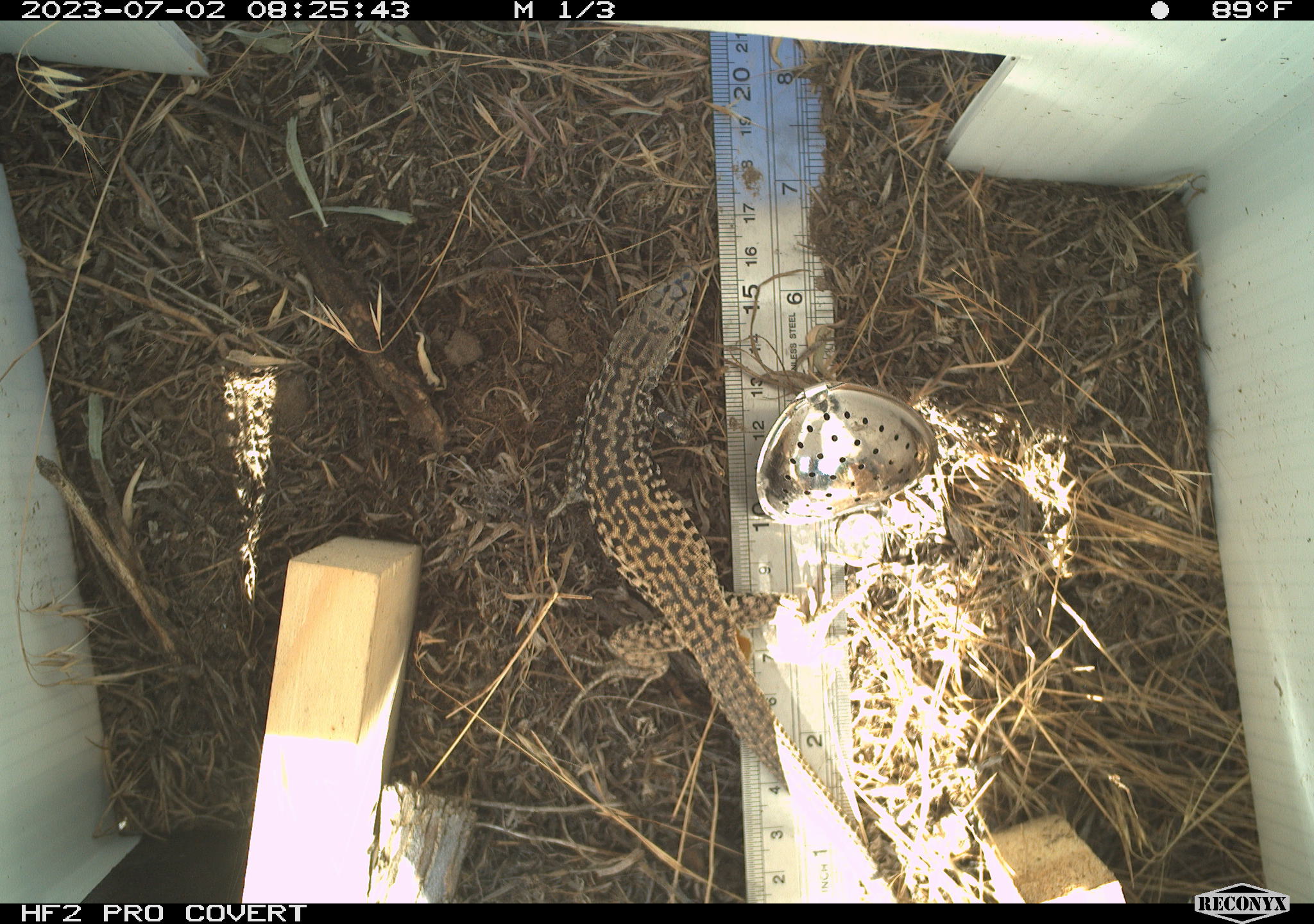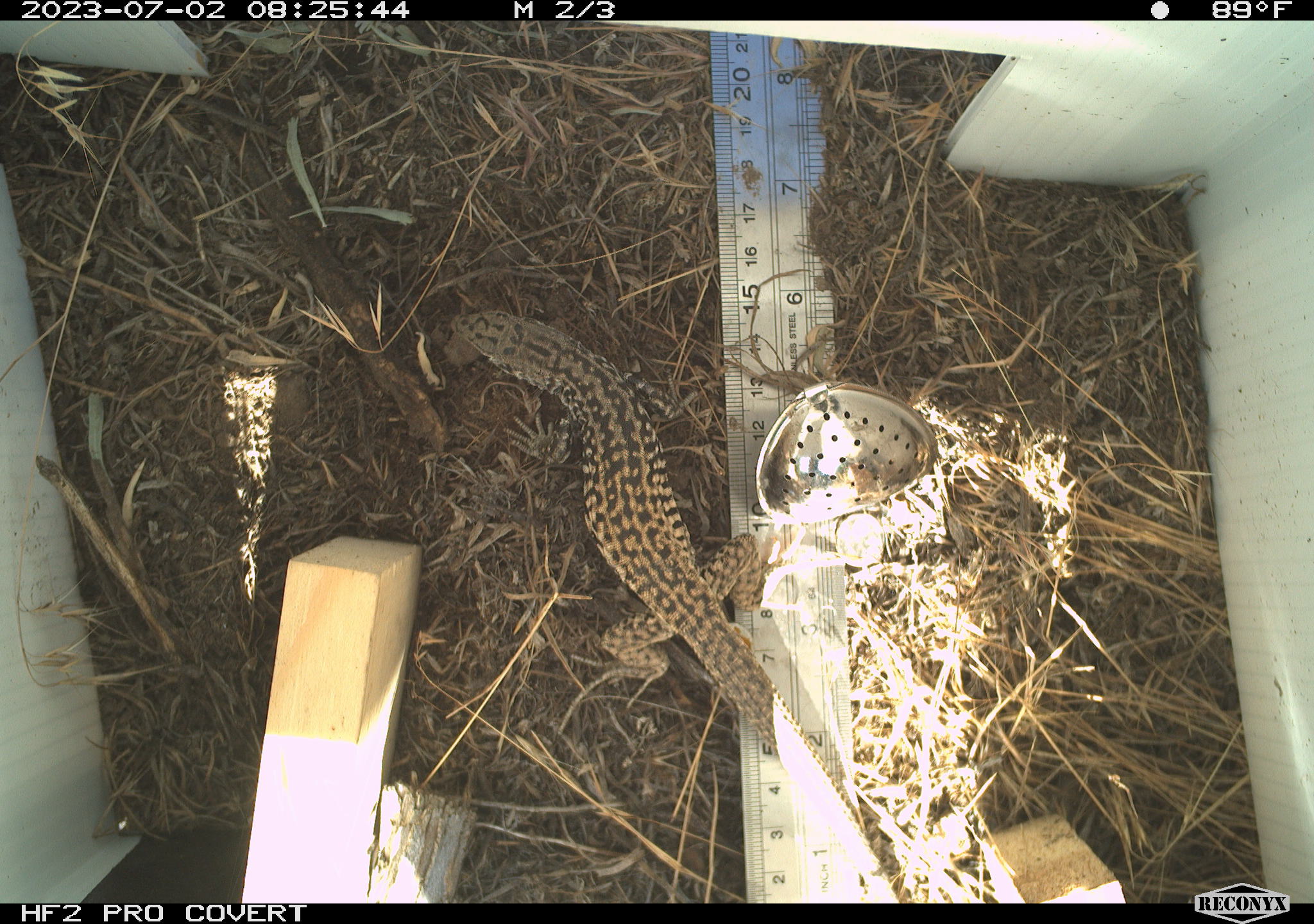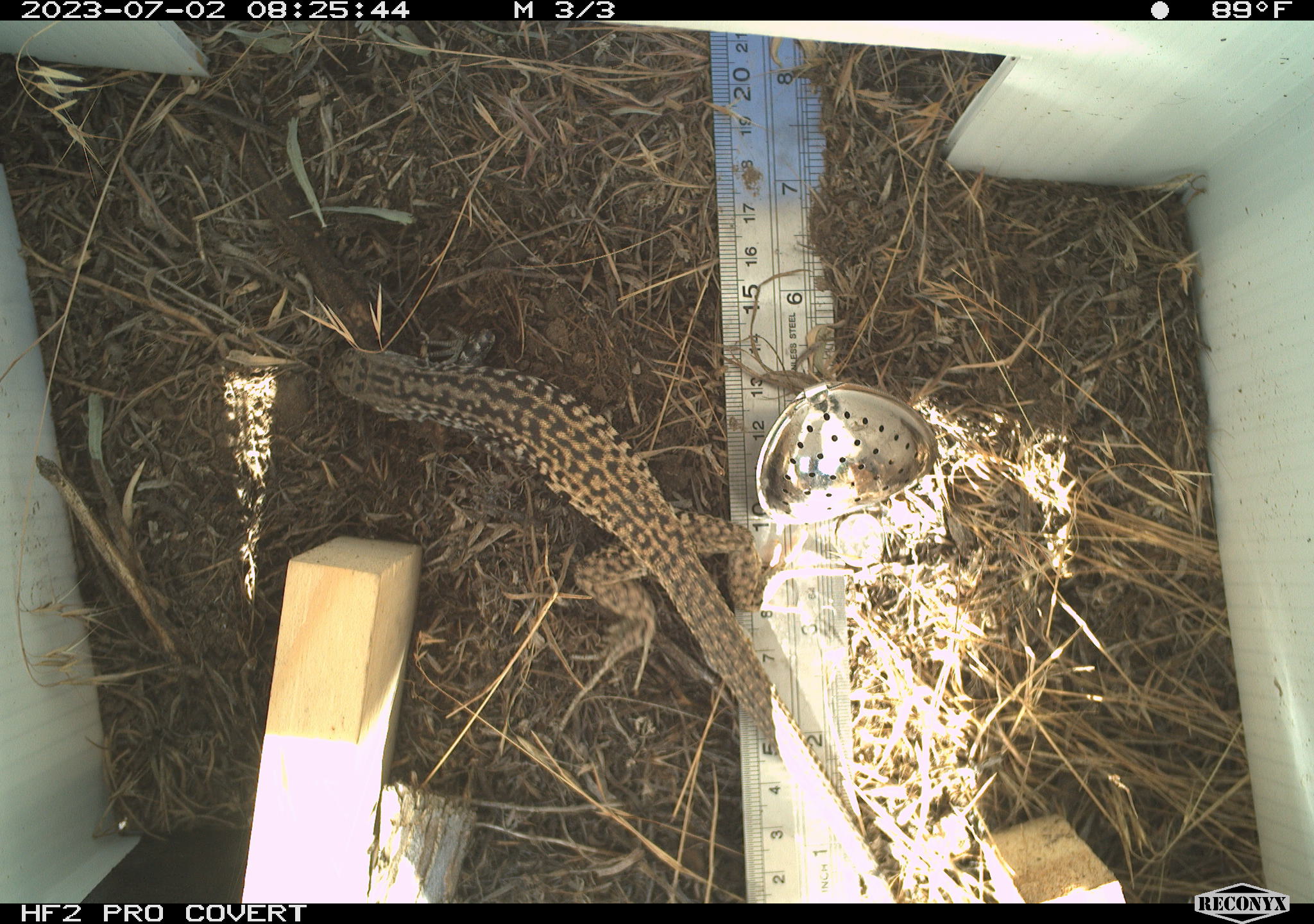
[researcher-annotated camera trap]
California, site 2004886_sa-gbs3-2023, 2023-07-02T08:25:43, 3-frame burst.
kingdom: Animalia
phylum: Chordata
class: Reptilia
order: Squamata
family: Teiidae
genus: Aspidoscelis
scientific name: Aspidoscelis tigris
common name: western whiptail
Western whiptail (Aspidoscelis tigris).